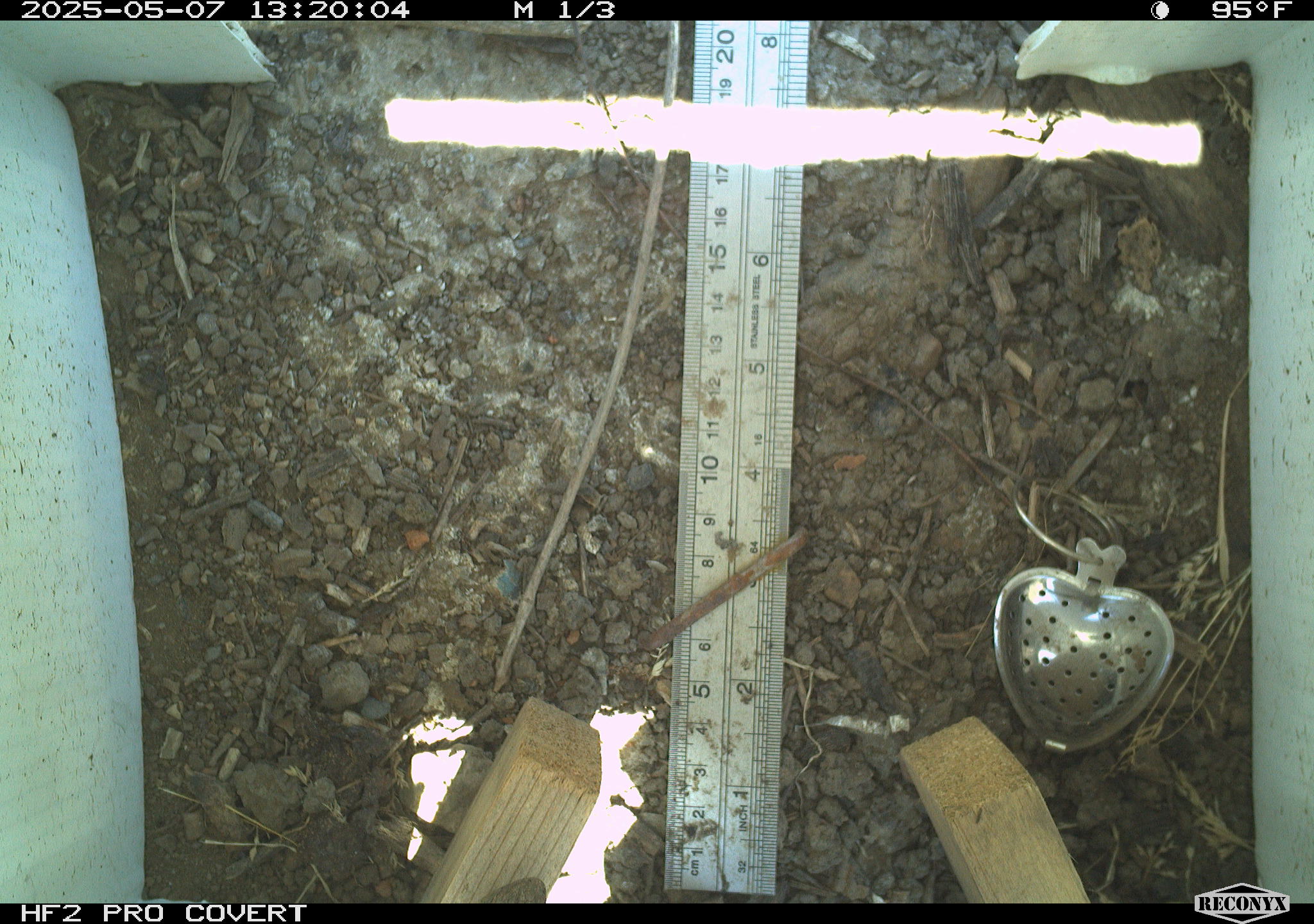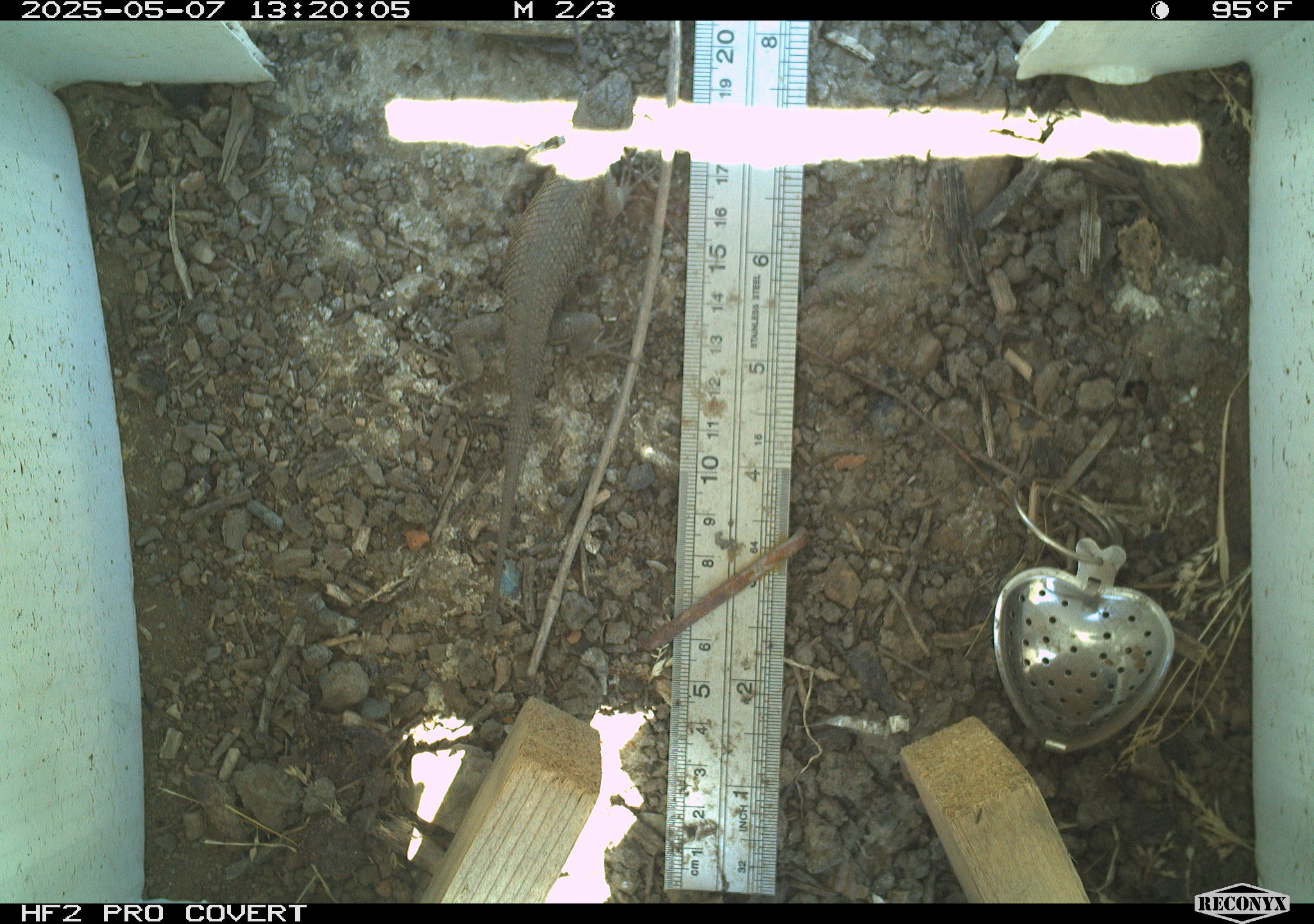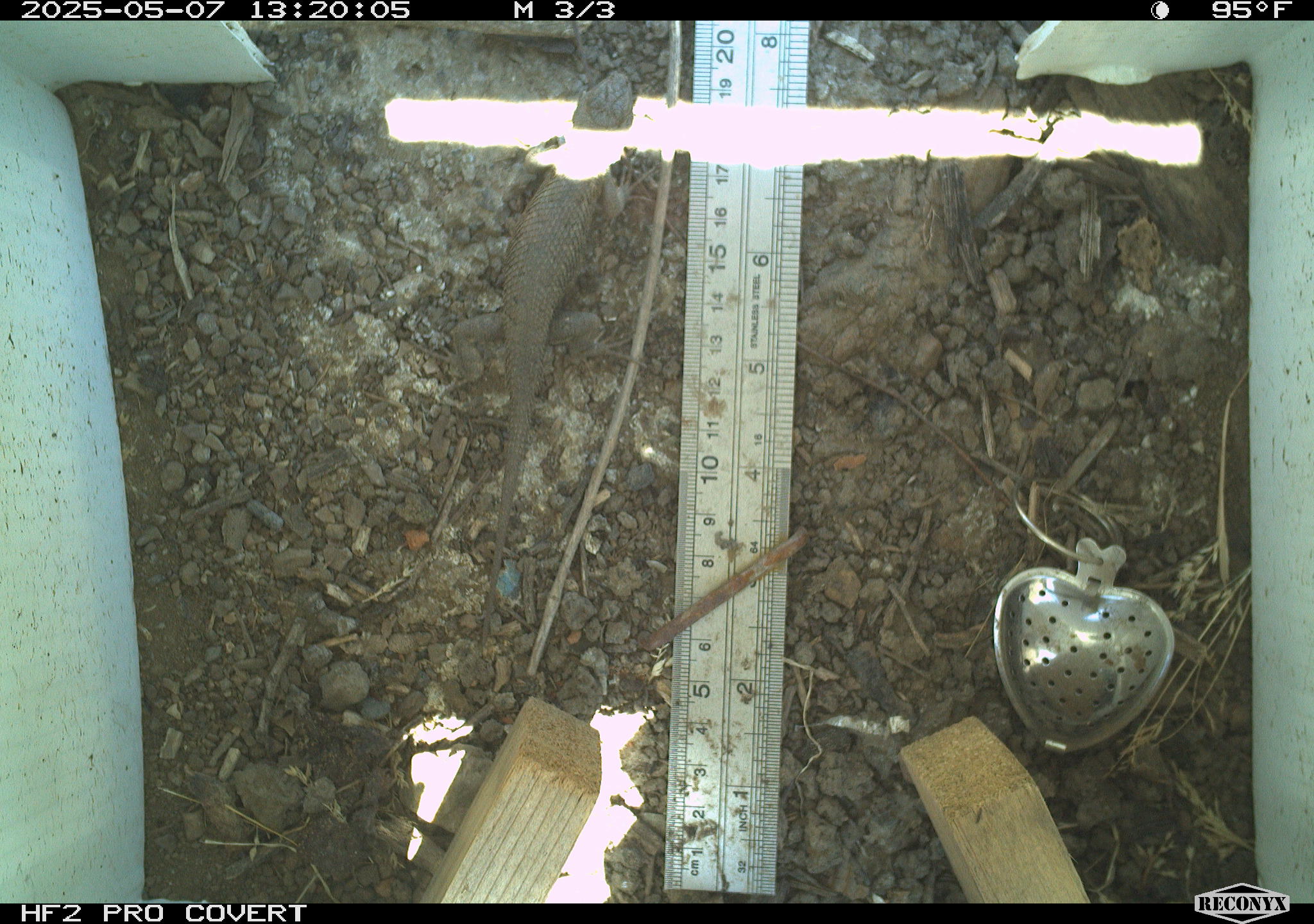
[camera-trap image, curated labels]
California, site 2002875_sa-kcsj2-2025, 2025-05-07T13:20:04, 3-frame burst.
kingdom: Animalia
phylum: Chordata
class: Reptilia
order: Squamata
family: Phrynosomatidae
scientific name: Phrynosomatidae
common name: north american spiny lizards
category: sceloporus/uta species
Sceloporus/uta species (north american spiny lizards) (Phrynosomatidae).